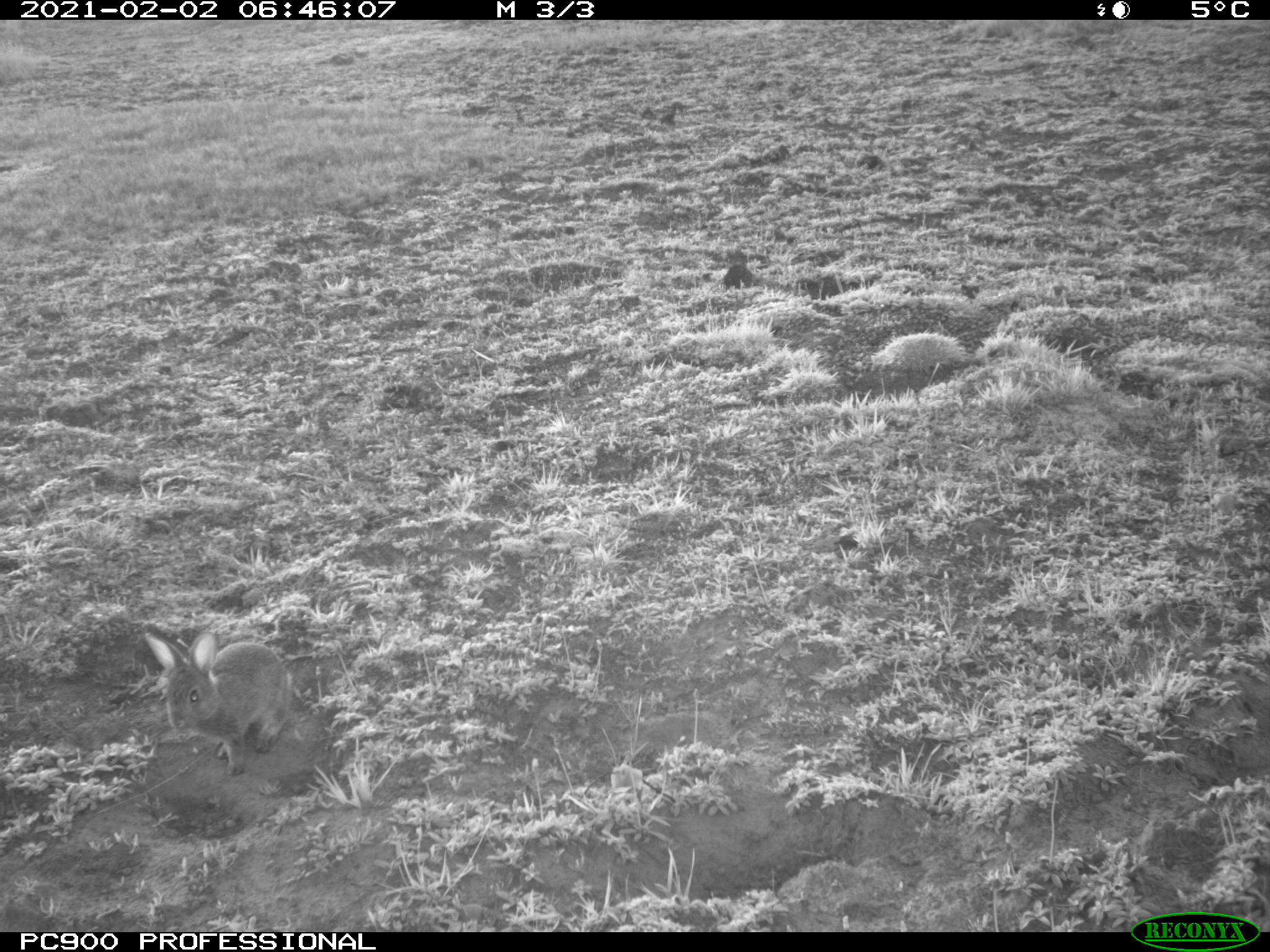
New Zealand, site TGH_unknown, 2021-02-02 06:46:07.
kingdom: Animalia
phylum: Chordata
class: Mammalia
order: Lagomorpha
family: Leporidae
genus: Oryctolagus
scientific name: Oryctolagus cuniculus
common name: european rabbit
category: rabbit